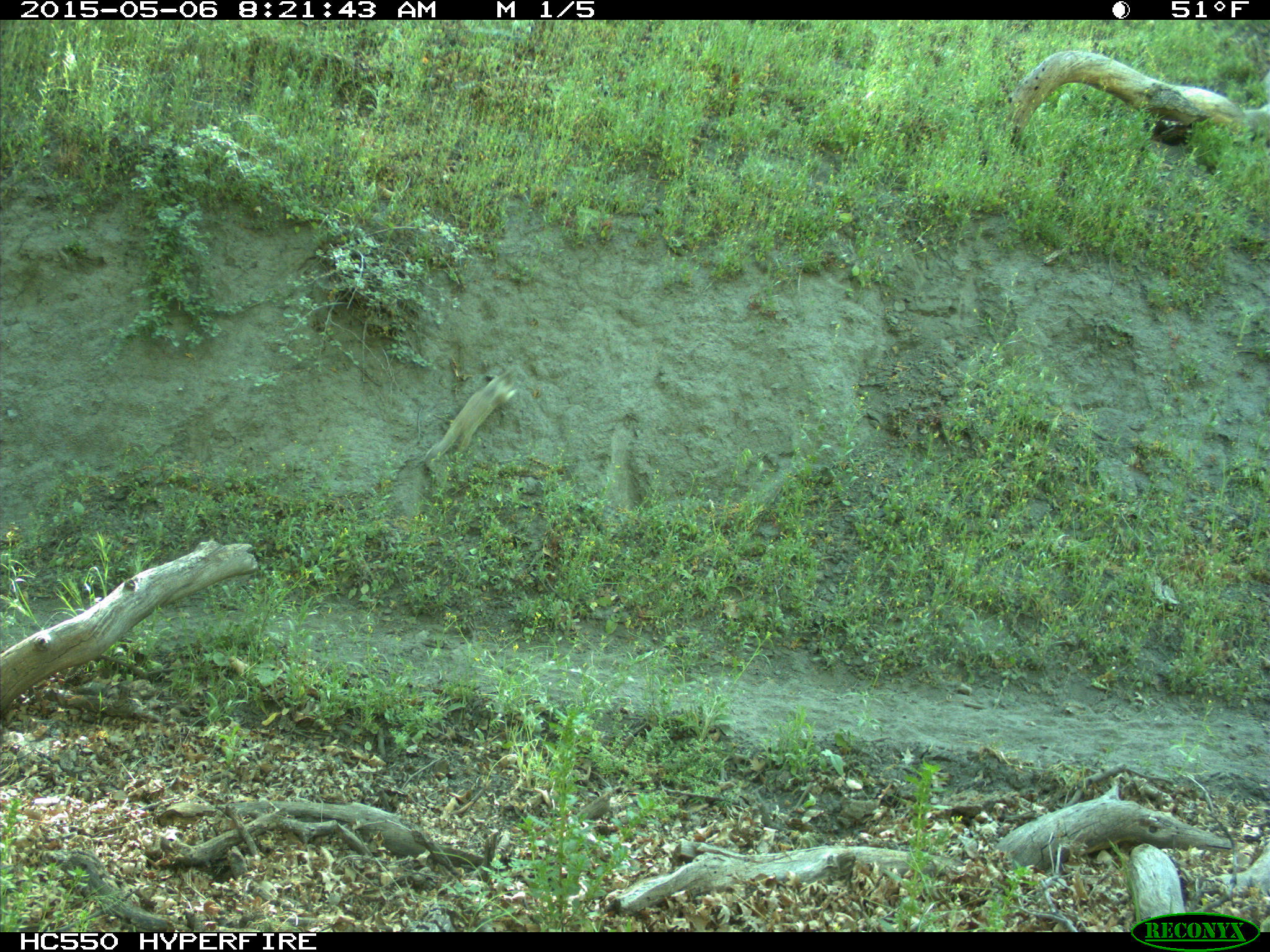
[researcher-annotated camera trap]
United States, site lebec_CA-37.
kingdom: Animalia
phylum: Chordata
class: Mammalia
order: Rodentia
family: Sciuridae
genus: Otospermophilus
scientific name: Otospermophilus beecheyi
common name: california ground squirrel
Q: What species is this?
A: Otospermophilus beecheyi (california ground squirrel).